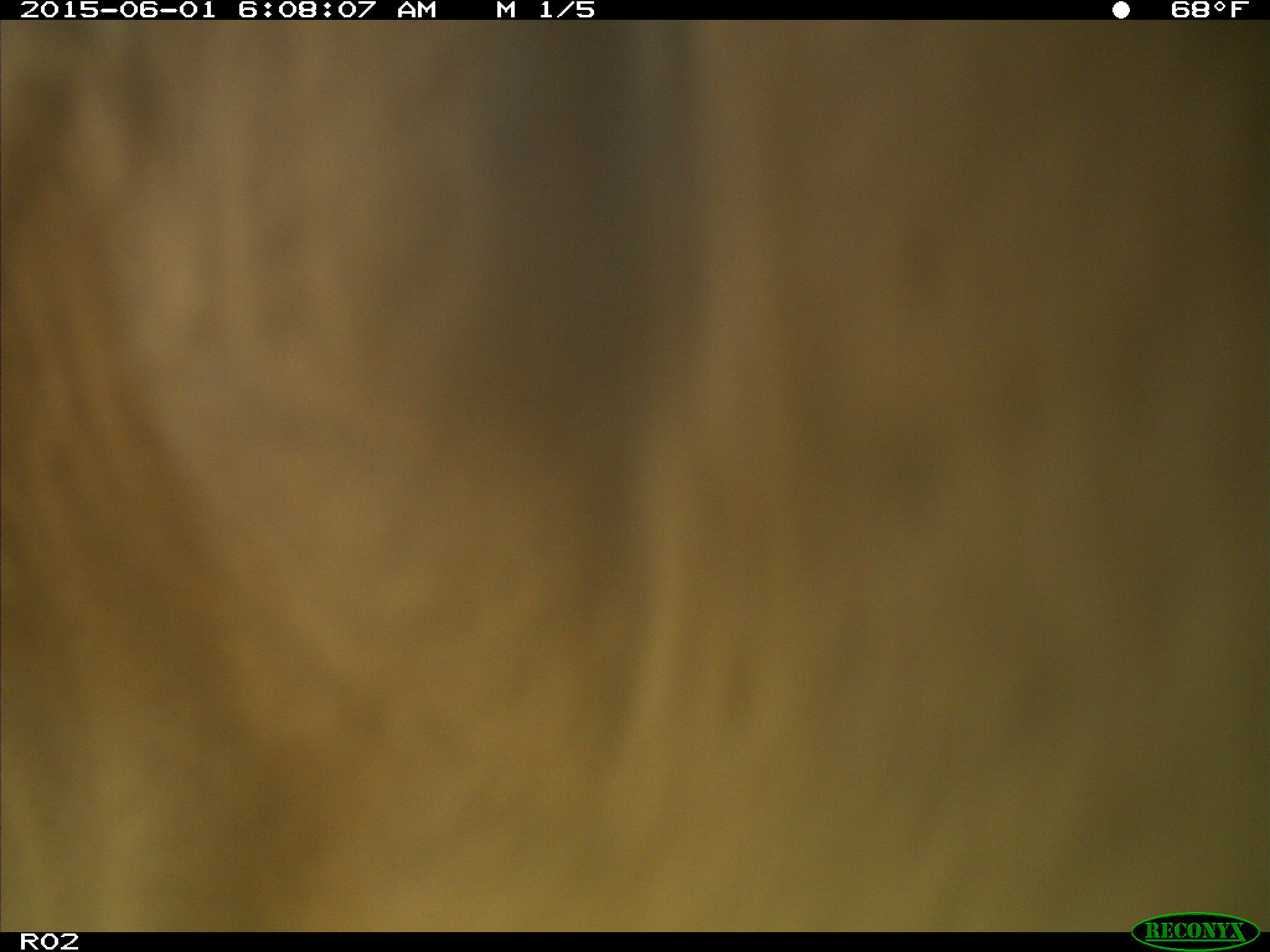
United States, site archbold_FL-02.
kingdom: Animalia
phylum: Chordata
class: Mammalia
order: Artiodactyla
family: Bovidae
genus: Bos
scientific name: Bos taurus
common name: domestic cow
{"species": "Bos taurus (domestic cow)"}